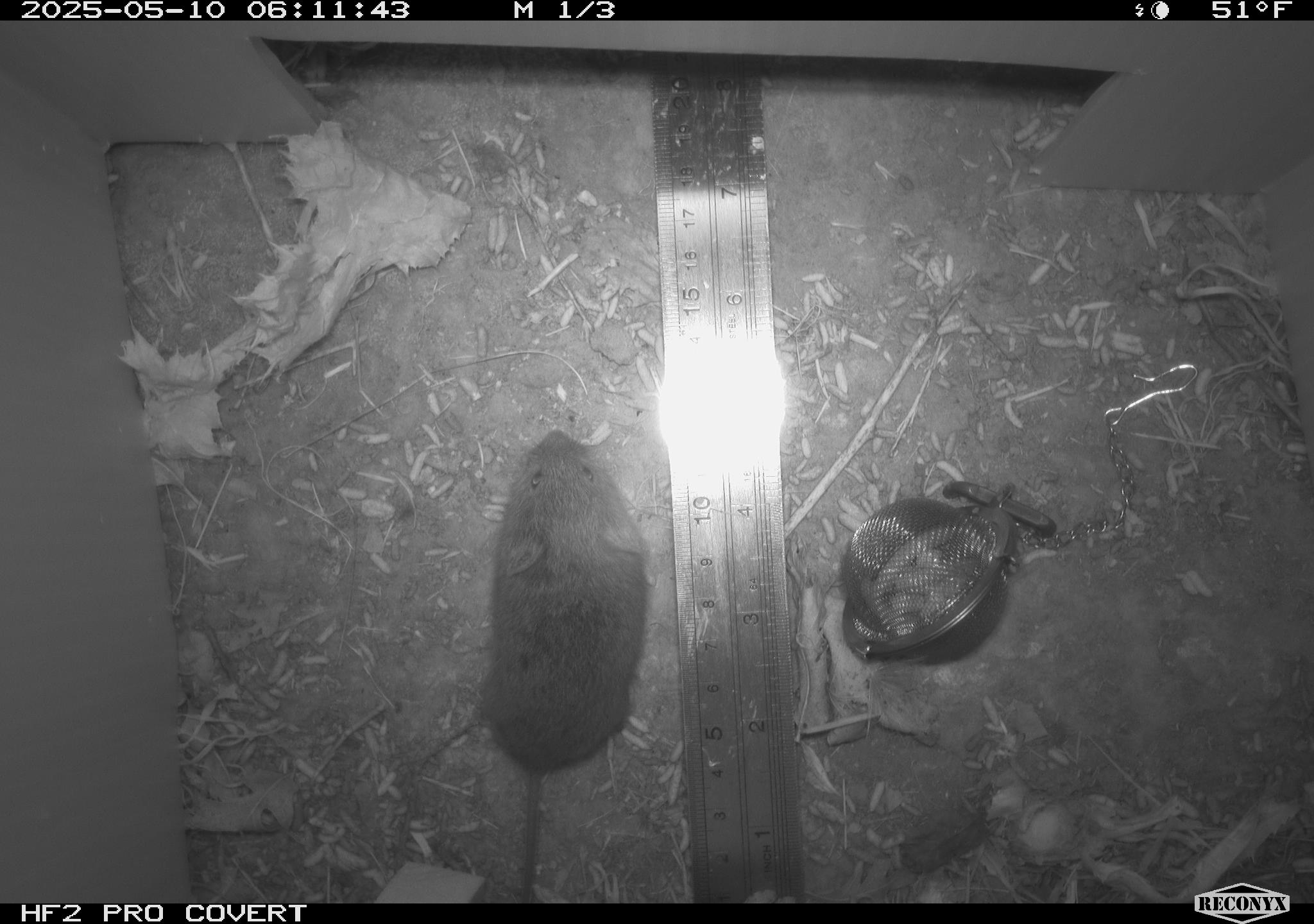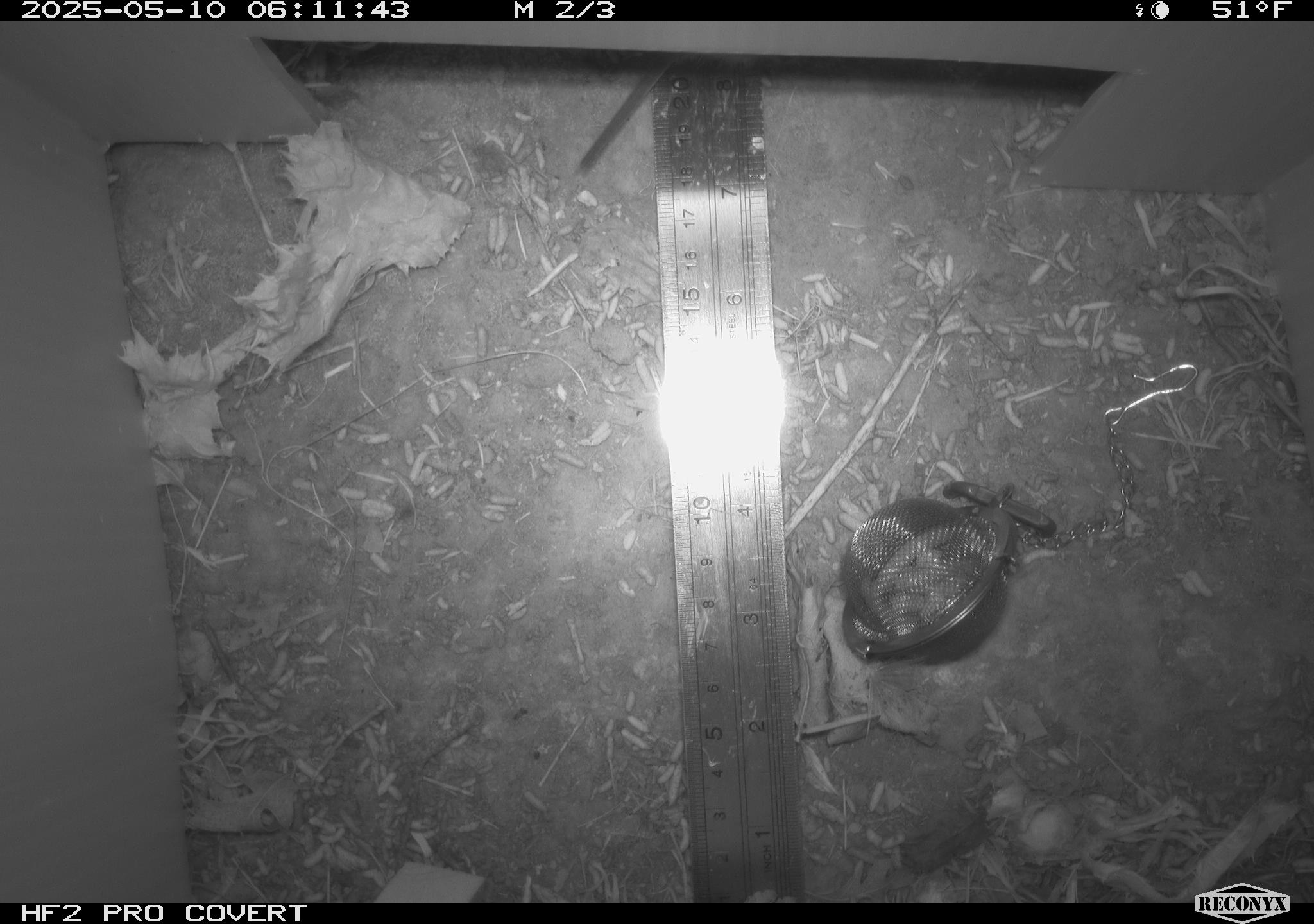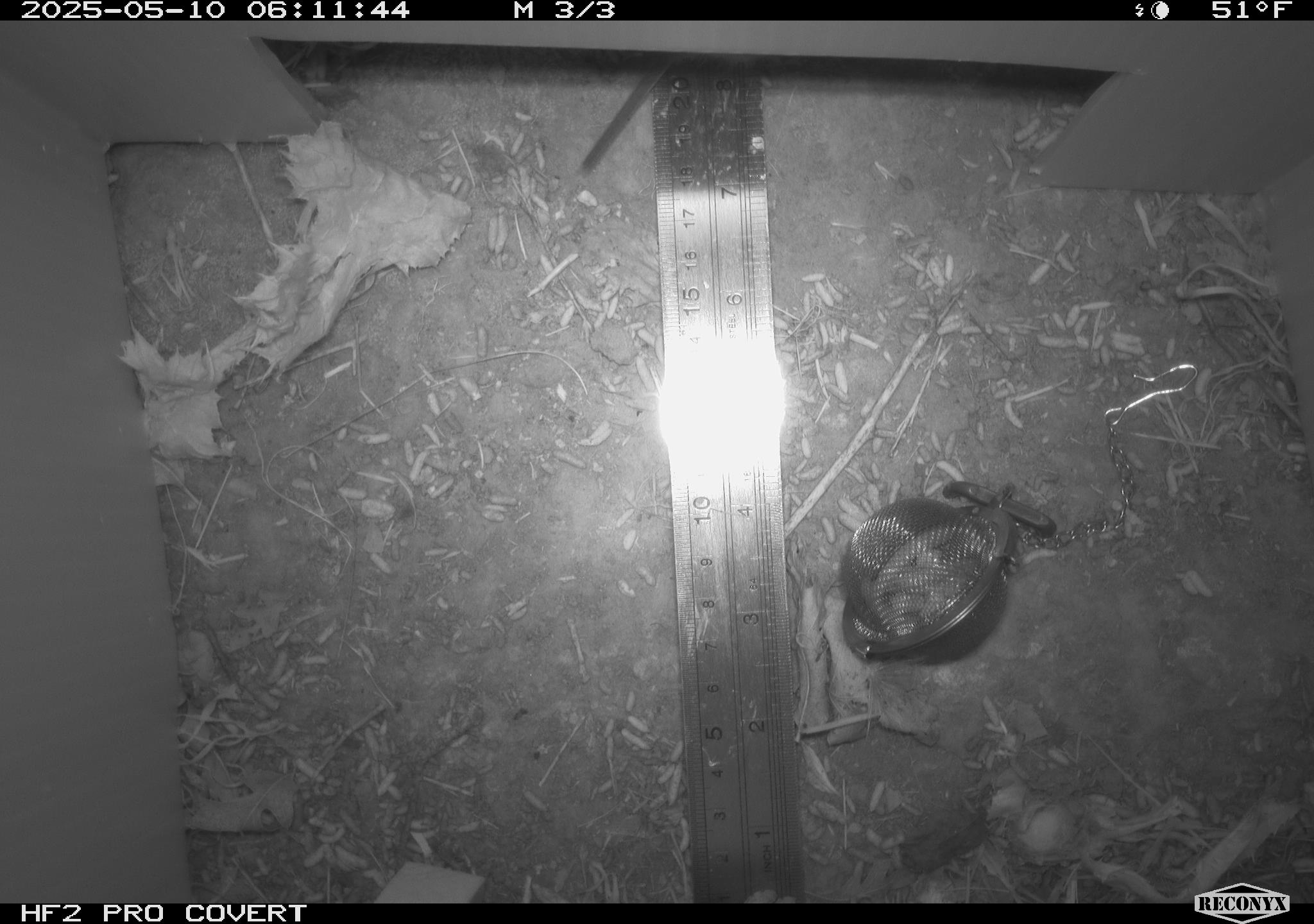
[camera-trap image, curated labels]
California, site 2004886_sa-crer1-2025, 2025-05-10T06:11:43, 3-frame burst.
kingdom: Animalia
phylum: Chordata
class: Mammalia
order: Rodentia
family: Cricetidae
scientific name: Arvicolinae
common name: voles, lemmings, and muskrats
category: arvicolinae subfamily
Arvicolinae subfamily (voles, lemmings, and muskrats) (Arvicolinae).